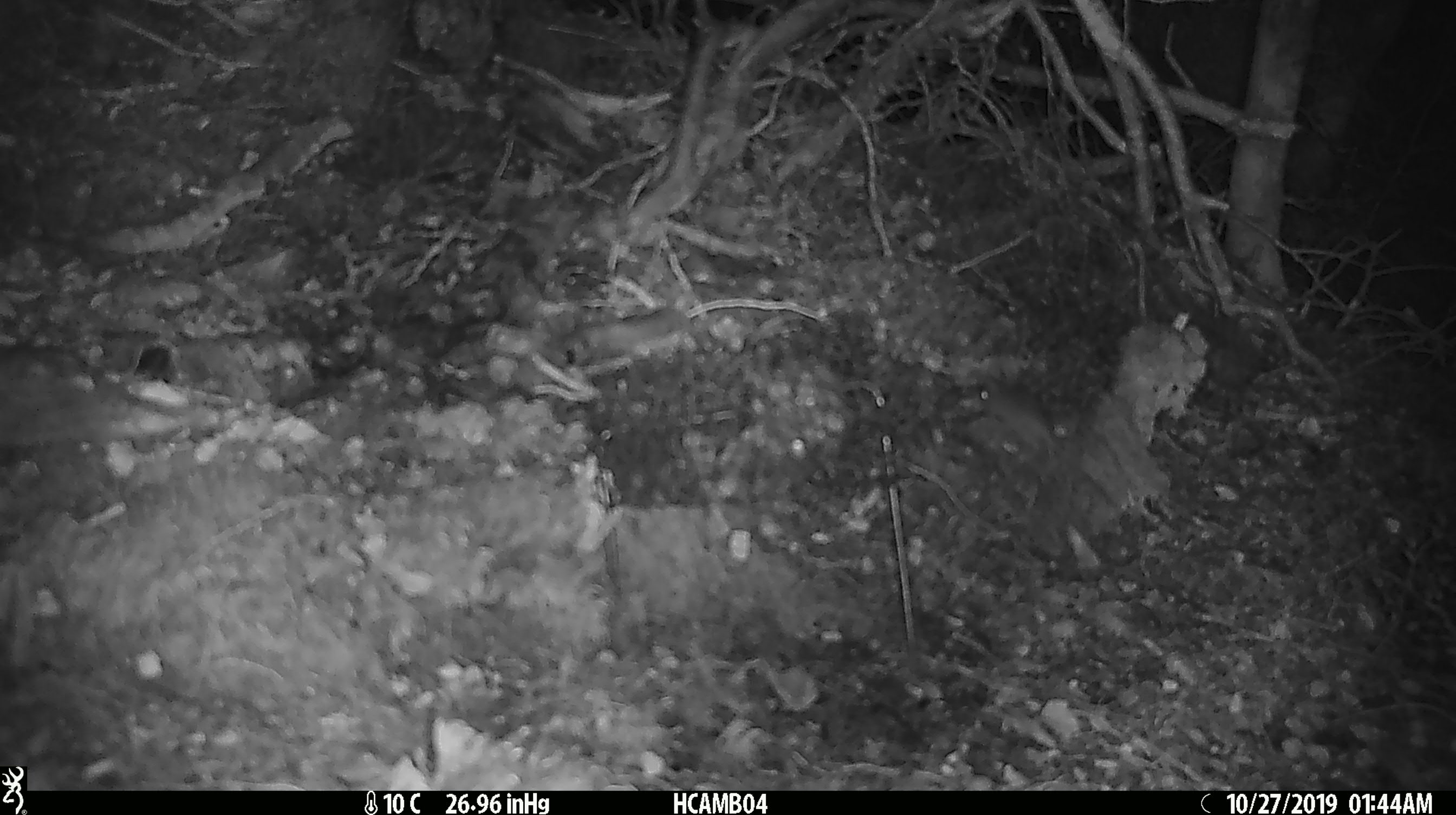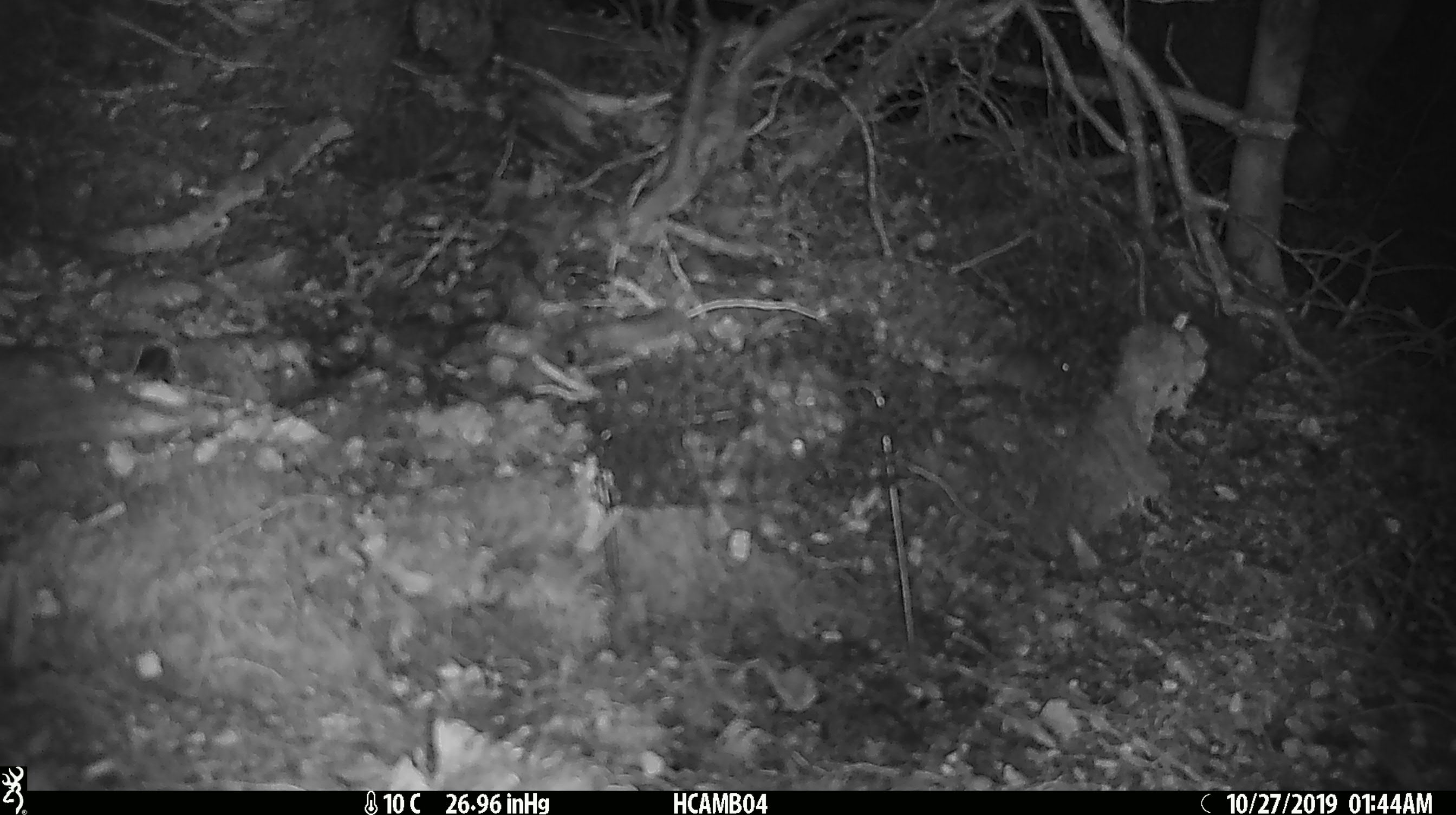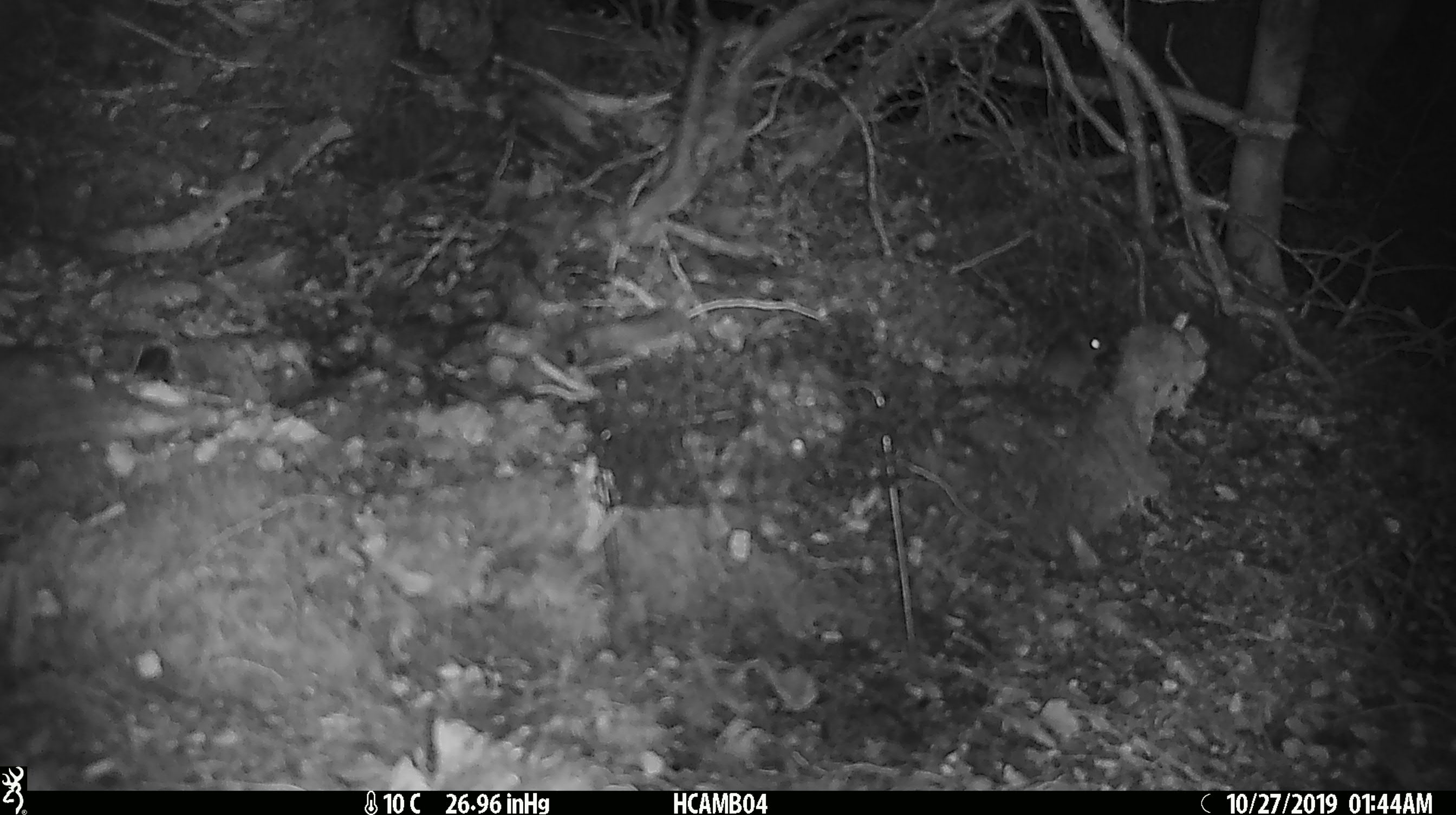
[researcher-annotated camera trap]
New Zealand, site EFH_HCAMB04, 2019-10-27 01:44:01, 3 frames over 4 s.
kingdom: Animalia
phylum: Chordata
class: Mammalia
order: Rodentia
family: Muridae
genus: Mus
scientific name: Mus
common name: mouse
Mouse (Mus).